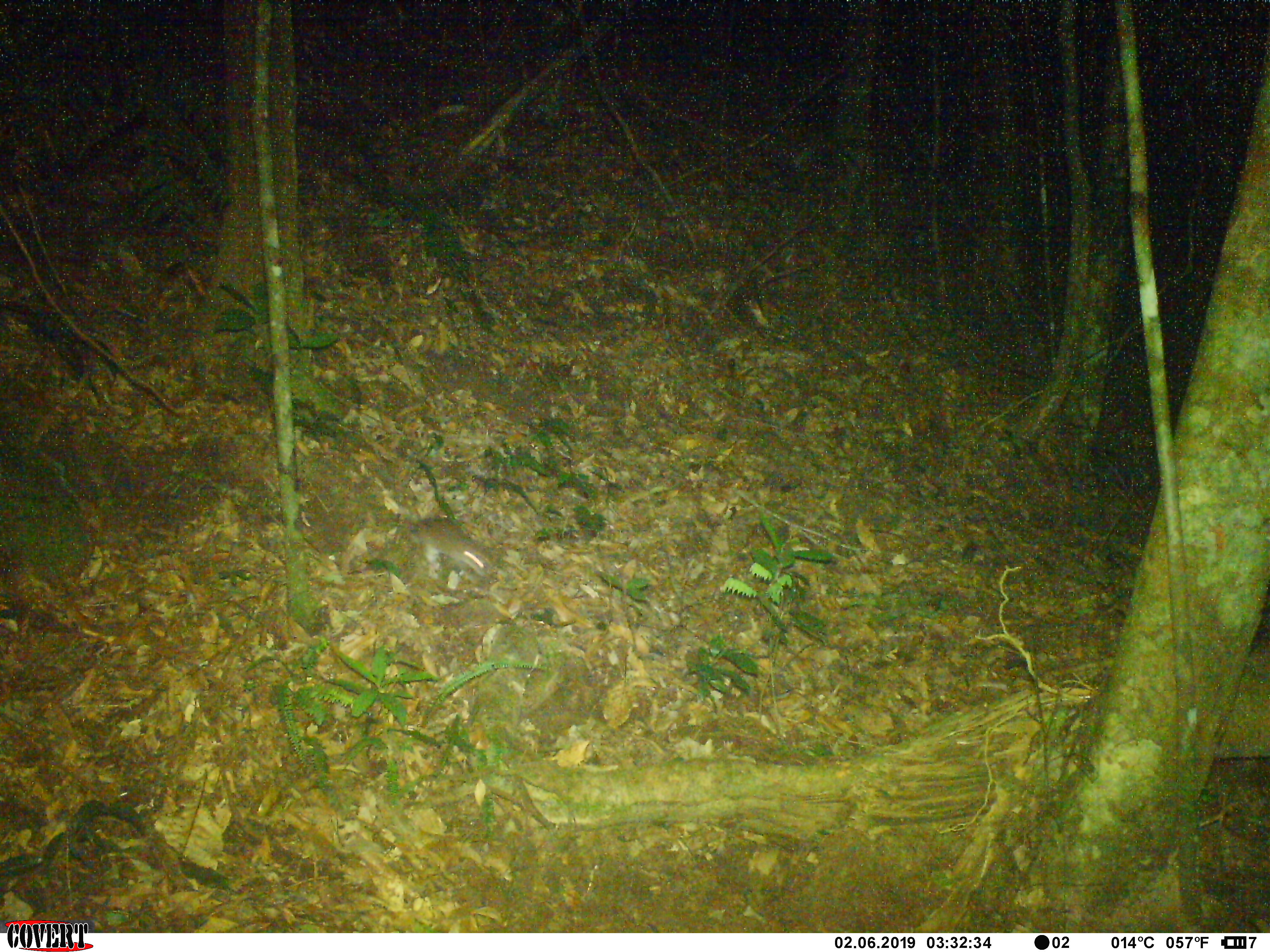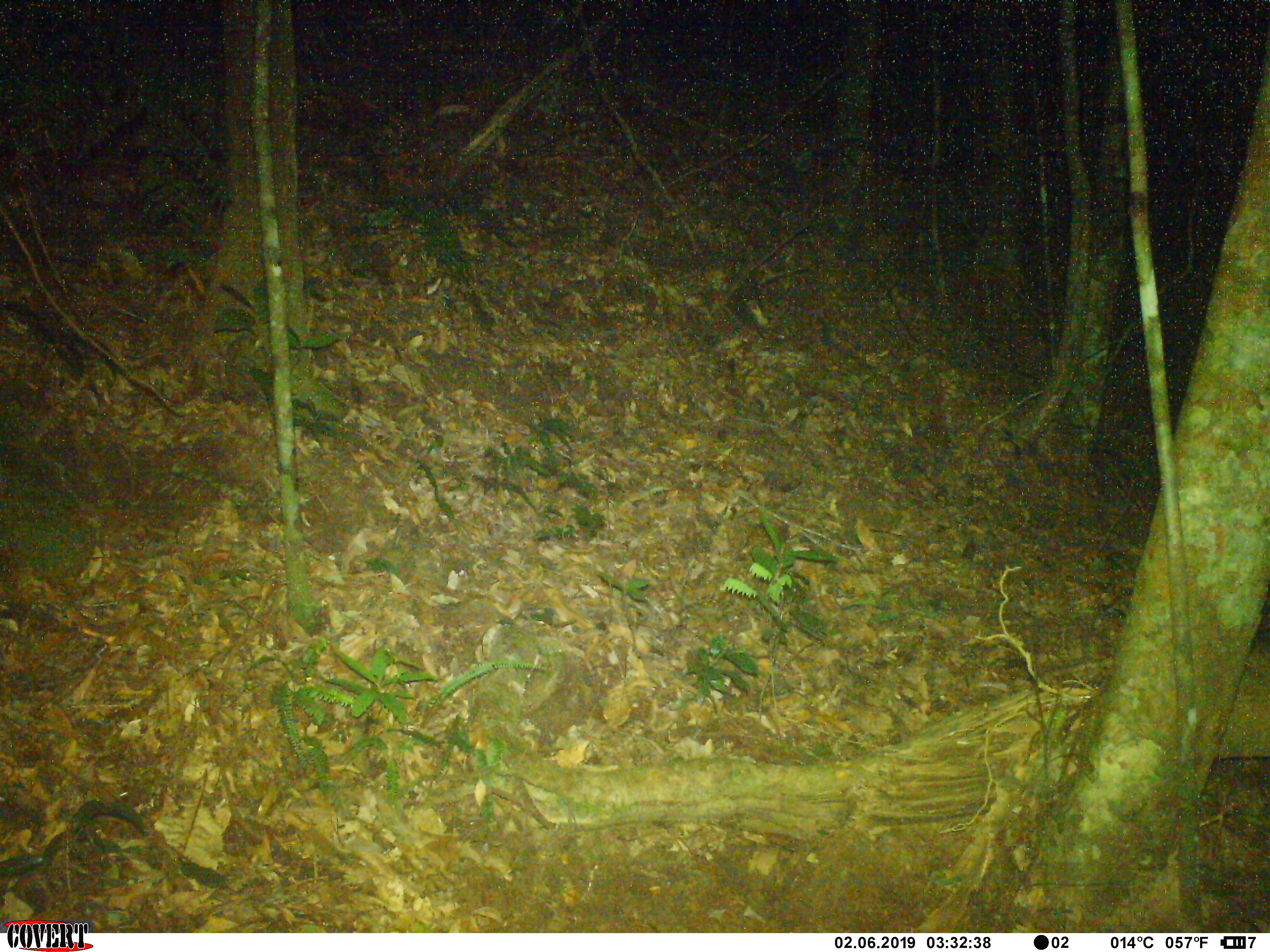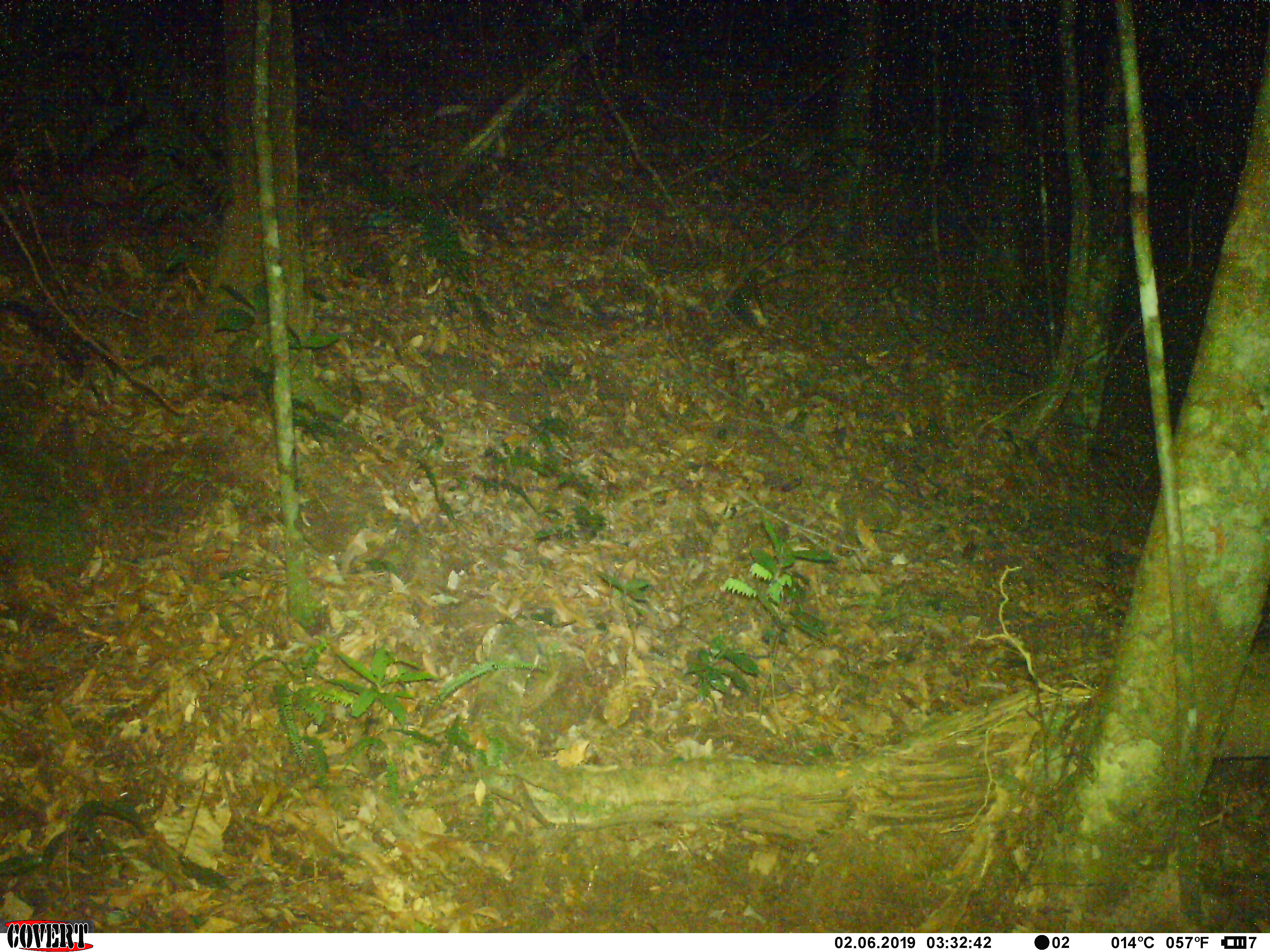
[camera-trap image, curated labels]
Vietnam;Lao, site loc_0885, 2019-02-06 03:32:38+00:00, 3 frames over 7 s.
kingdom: Animalia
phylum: Chordata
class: Mammalia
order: Rodentia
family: Muridae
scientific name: Muridae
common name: old-world mice and rats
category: unidentified murid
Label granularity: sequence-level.